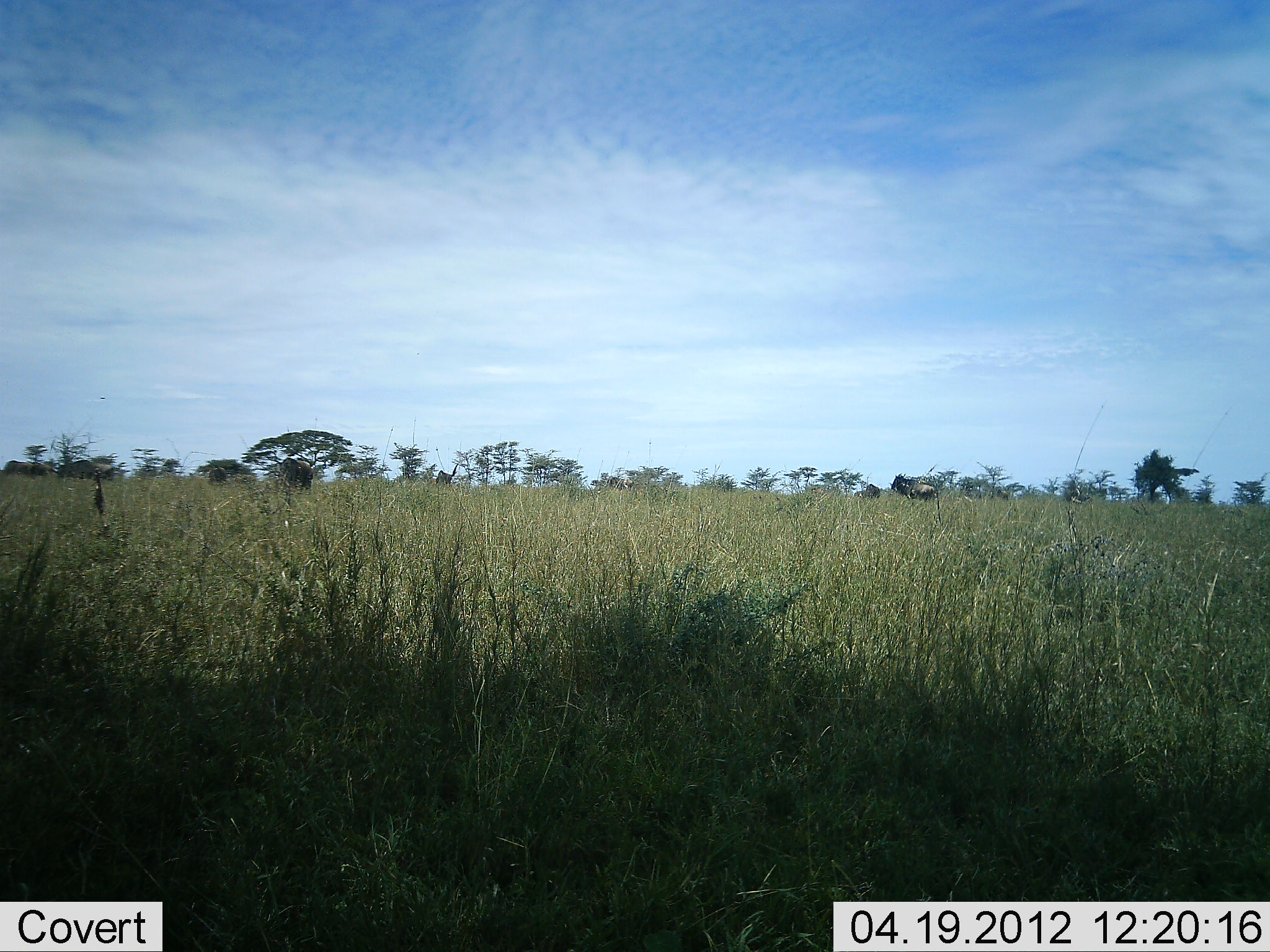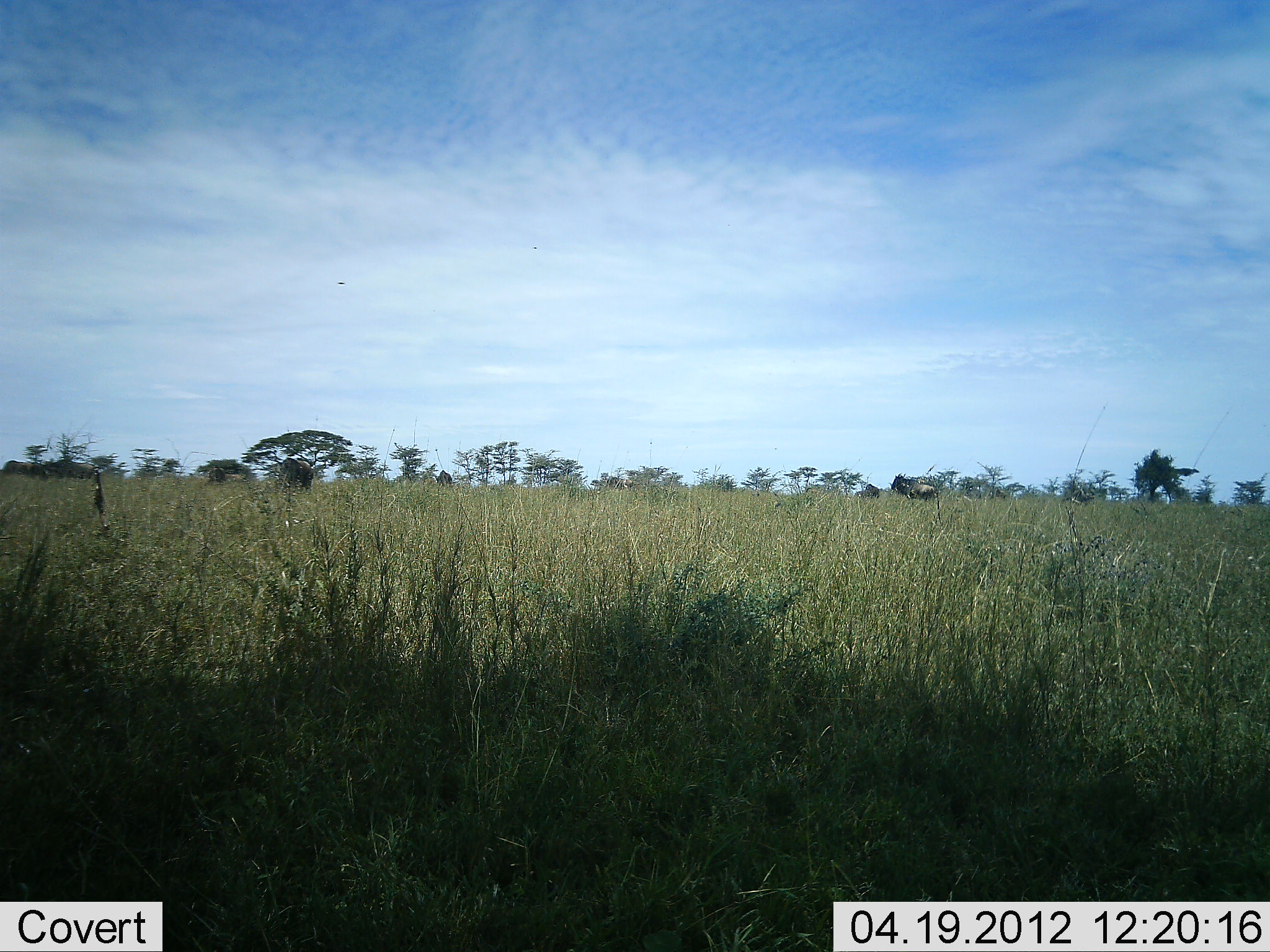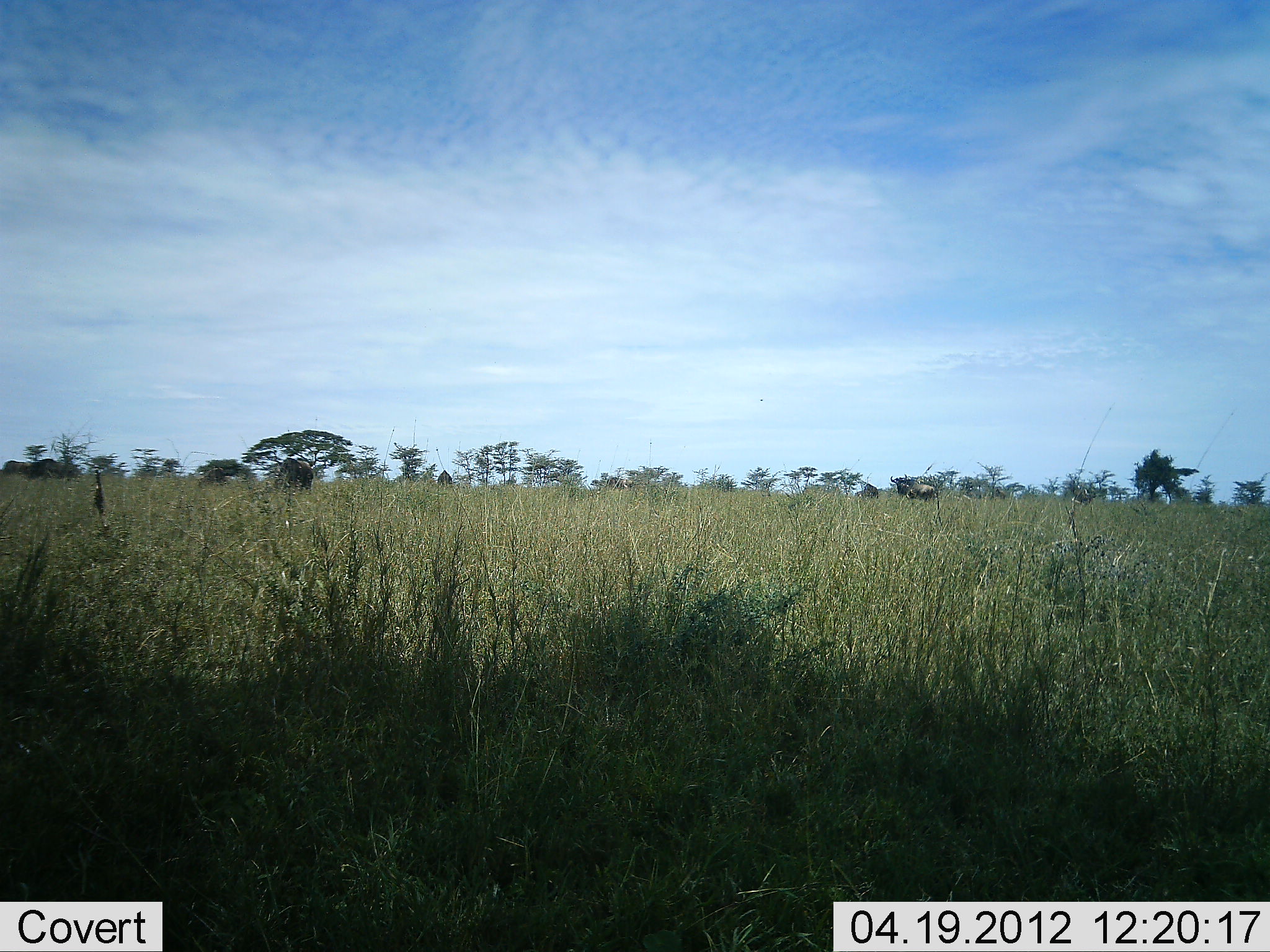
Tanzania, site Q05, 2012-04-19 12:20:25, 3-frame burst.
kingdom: Animalia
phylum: Chordata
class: Mammalia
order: Artiodactyla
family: Bovidae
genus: Connochaetes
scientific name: Connochaetes taurinus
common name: blue wildebeest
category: wildebeest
Wildebeest (blue wildebeest) (Connochaetes taurinus), count 7. Behavior (volunteer vote fractions): standing 67%, resting 7%, moving 93%, interacting 0%. Young present (vote fraction): 13%. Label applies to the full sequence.